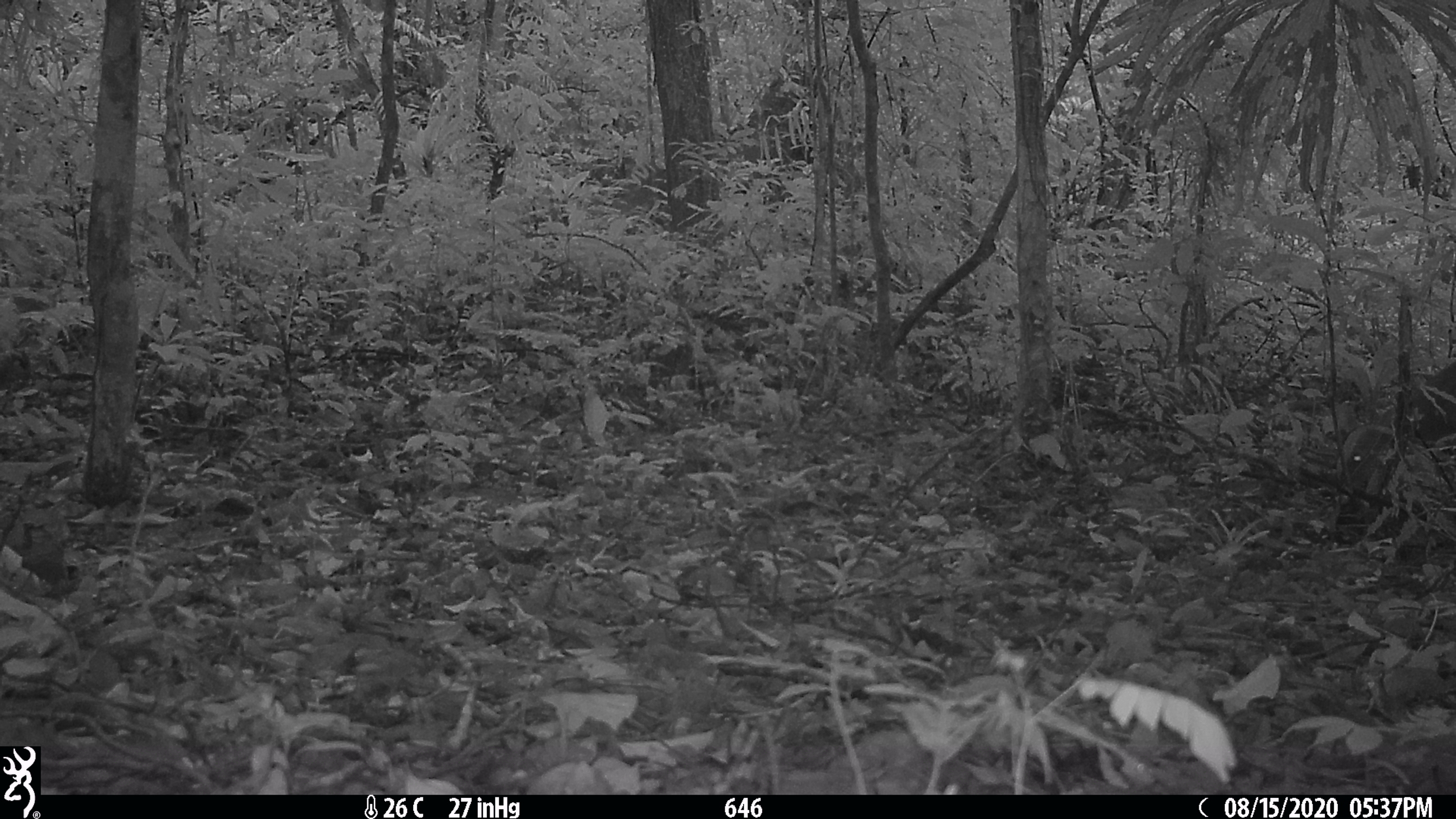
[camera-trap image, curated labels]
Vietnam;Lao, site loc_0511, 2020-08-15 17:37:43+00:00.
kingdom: Animalia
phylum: Chordata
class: Mammalia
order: Artiodactyla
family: Cervidae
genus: Muntiacus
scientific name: Muntiacus vuquangensis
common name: large-antlered muntjac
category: large antlered muntjac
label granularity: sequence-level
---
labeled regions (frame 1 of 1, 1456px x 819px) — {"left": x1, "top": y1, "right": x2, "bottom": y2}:
large antlered muntjac: {"left": 1407, "top": 361, "right": 1456, "bottom": 444}